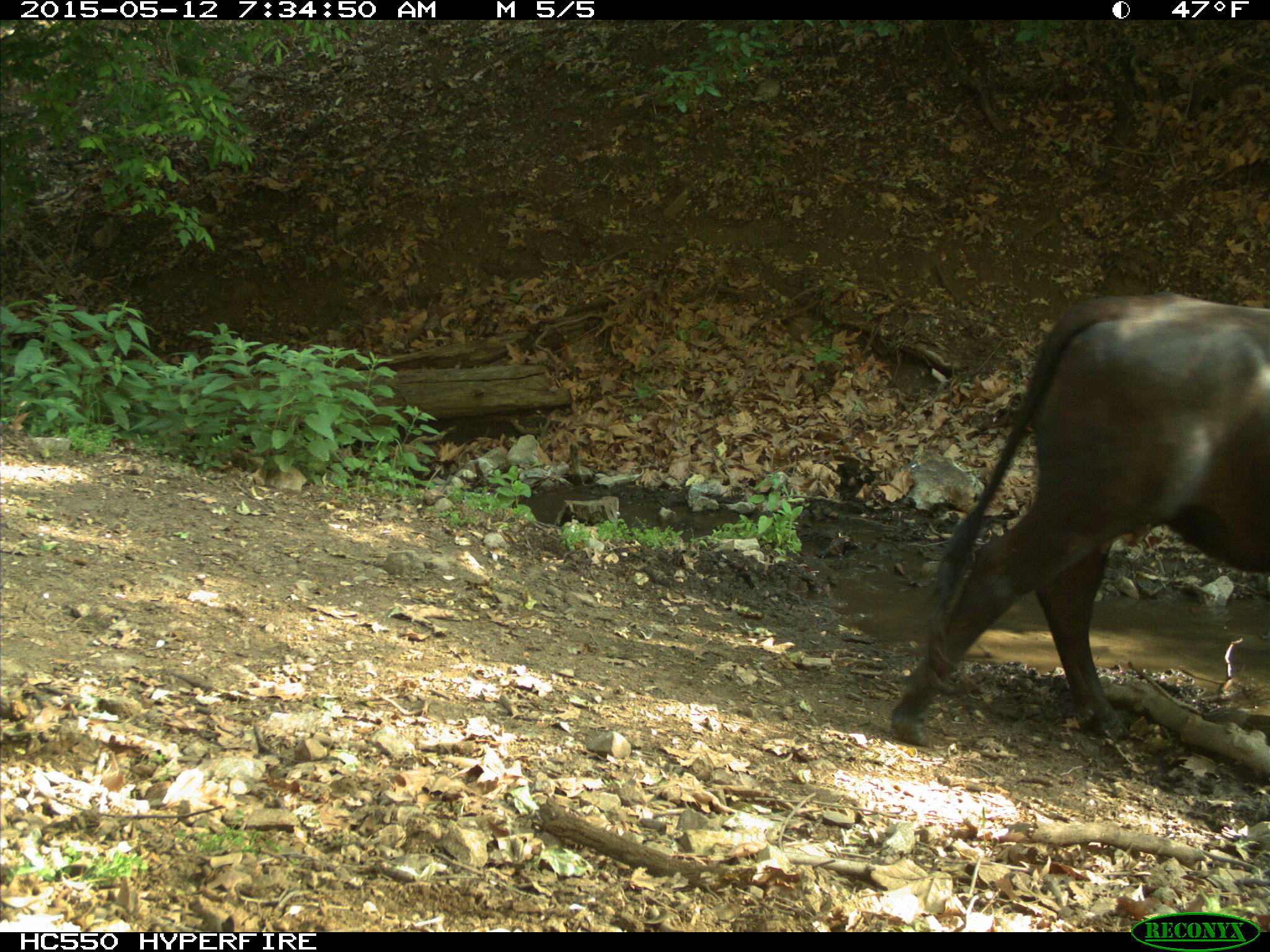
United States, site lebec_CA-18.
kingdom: Animalia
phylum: Chordata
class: Mammalia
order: Artiodactyla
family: Bovidae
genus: Bos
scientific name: Bos taurus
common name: domestic cow